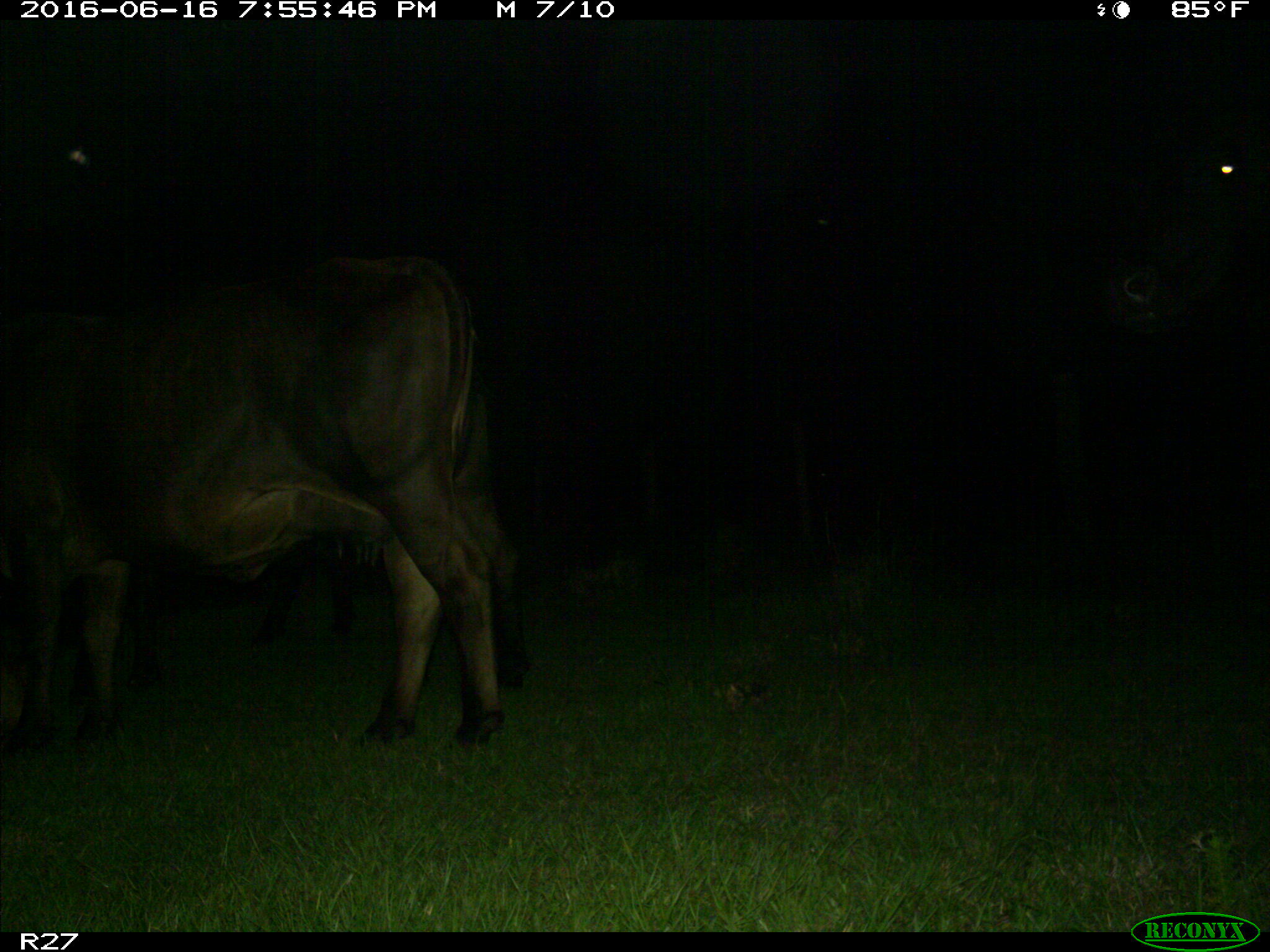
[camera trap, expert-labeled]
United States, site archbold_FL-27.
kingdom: Animalia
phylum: Chordata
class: Mammalia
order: Artiodactyla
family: Bovidae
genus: Bos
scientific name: Bos taurus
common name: domestic cow